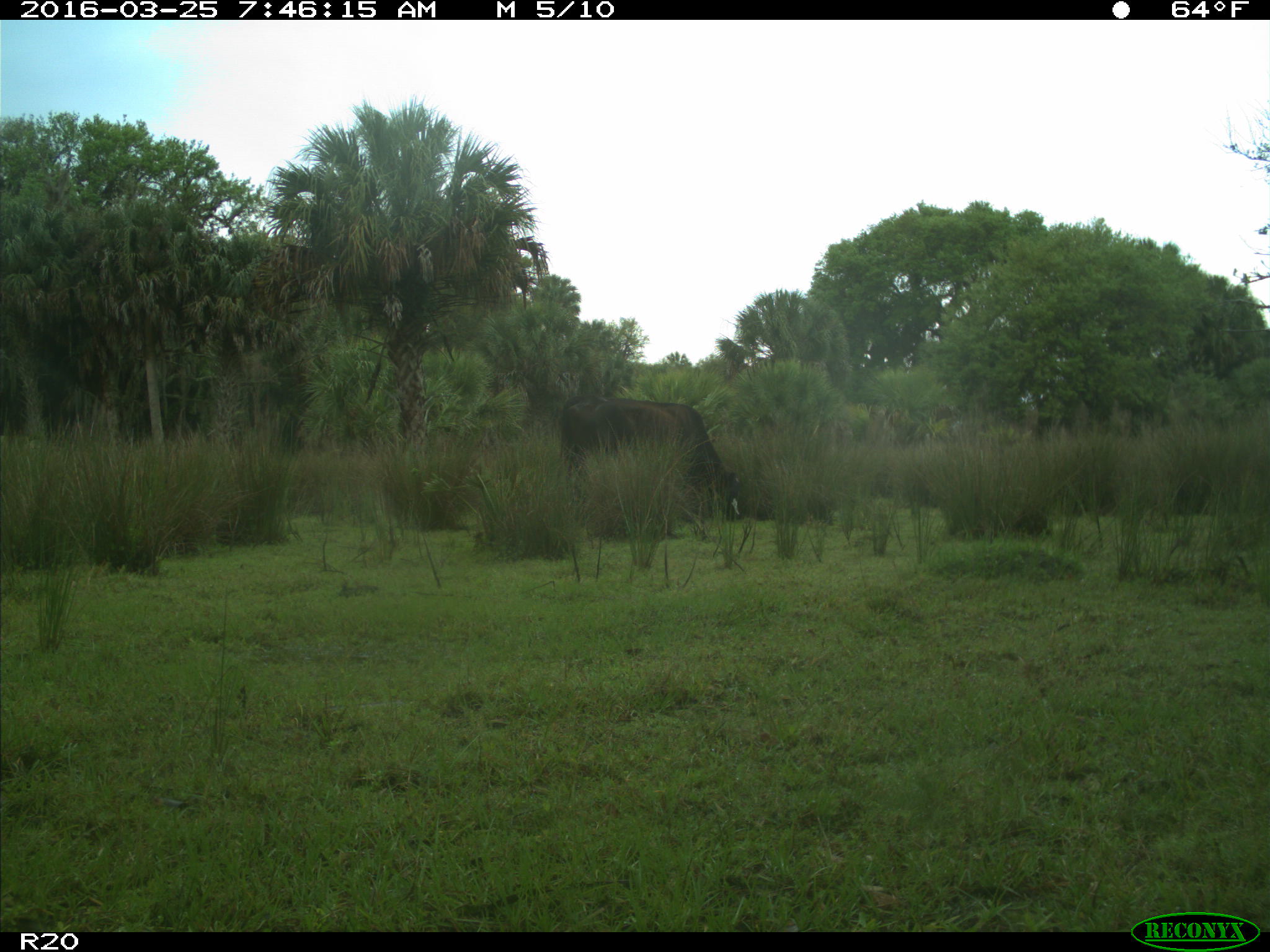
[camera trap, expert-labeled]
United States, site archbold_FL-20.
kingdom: Animalia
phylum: Chordata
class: Mammalia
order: Artiodactyla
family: Bovidae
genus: Bos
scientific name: Bos taurus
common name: domestic cow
Bos taurus (domestic cow).